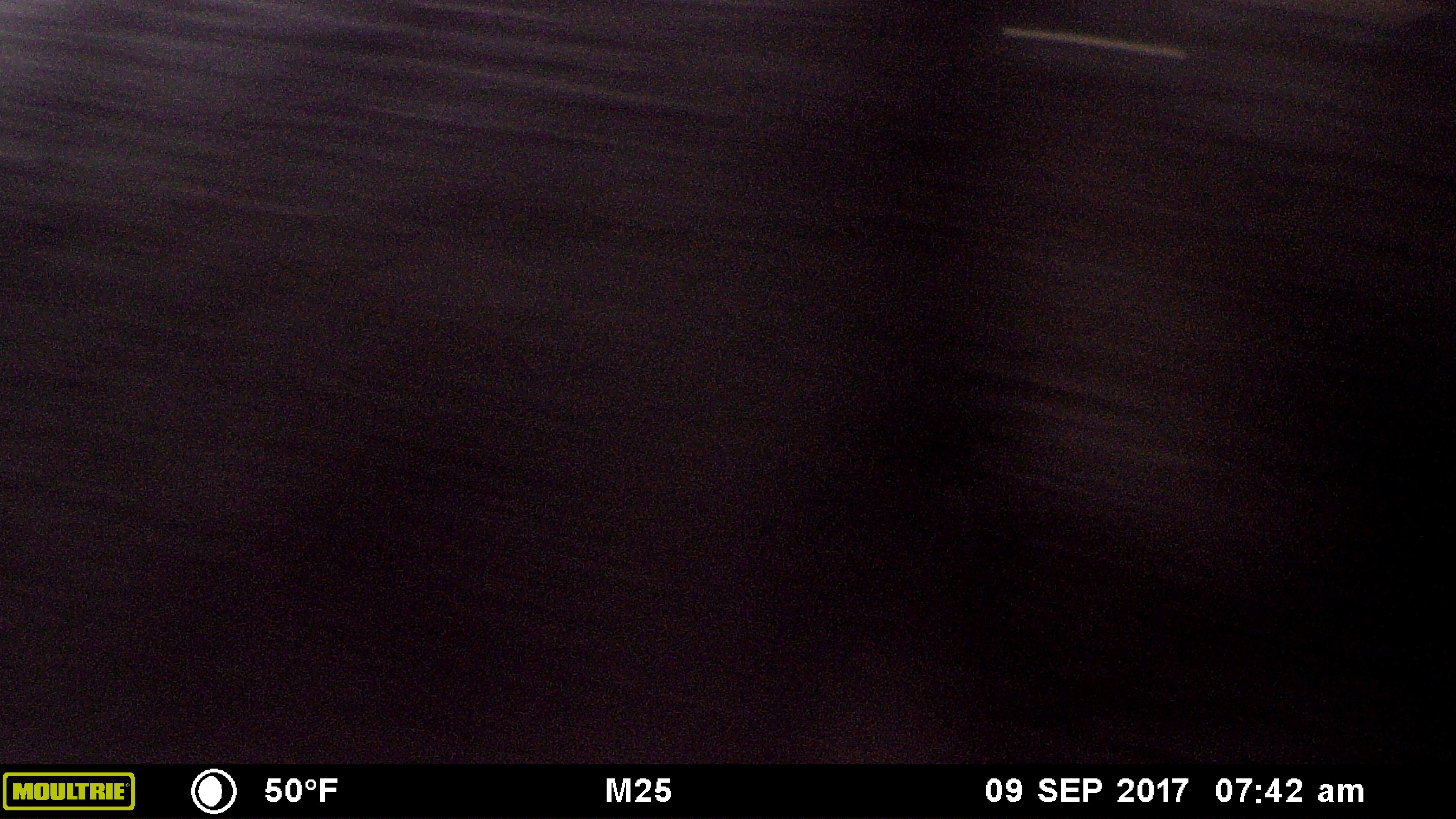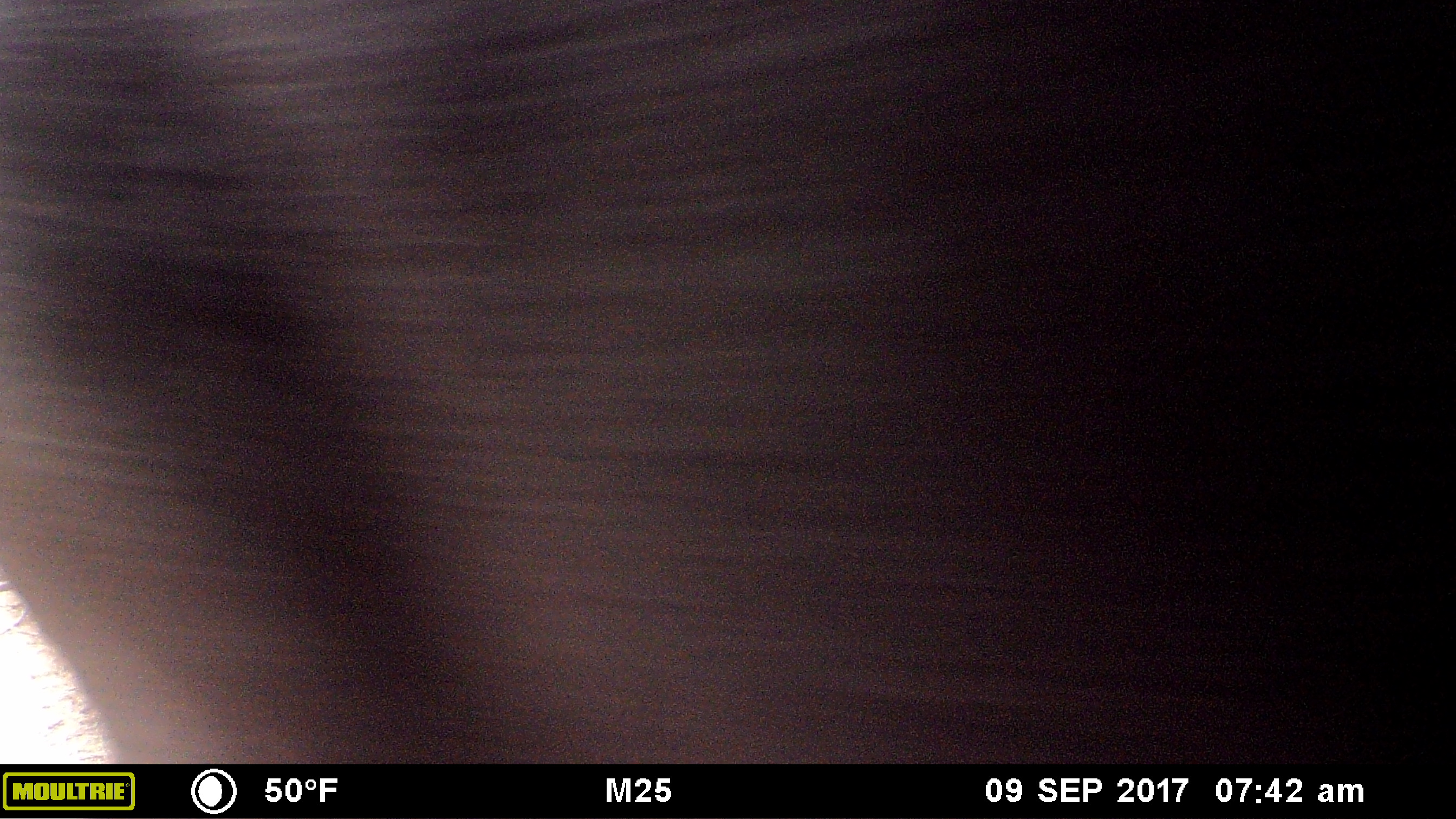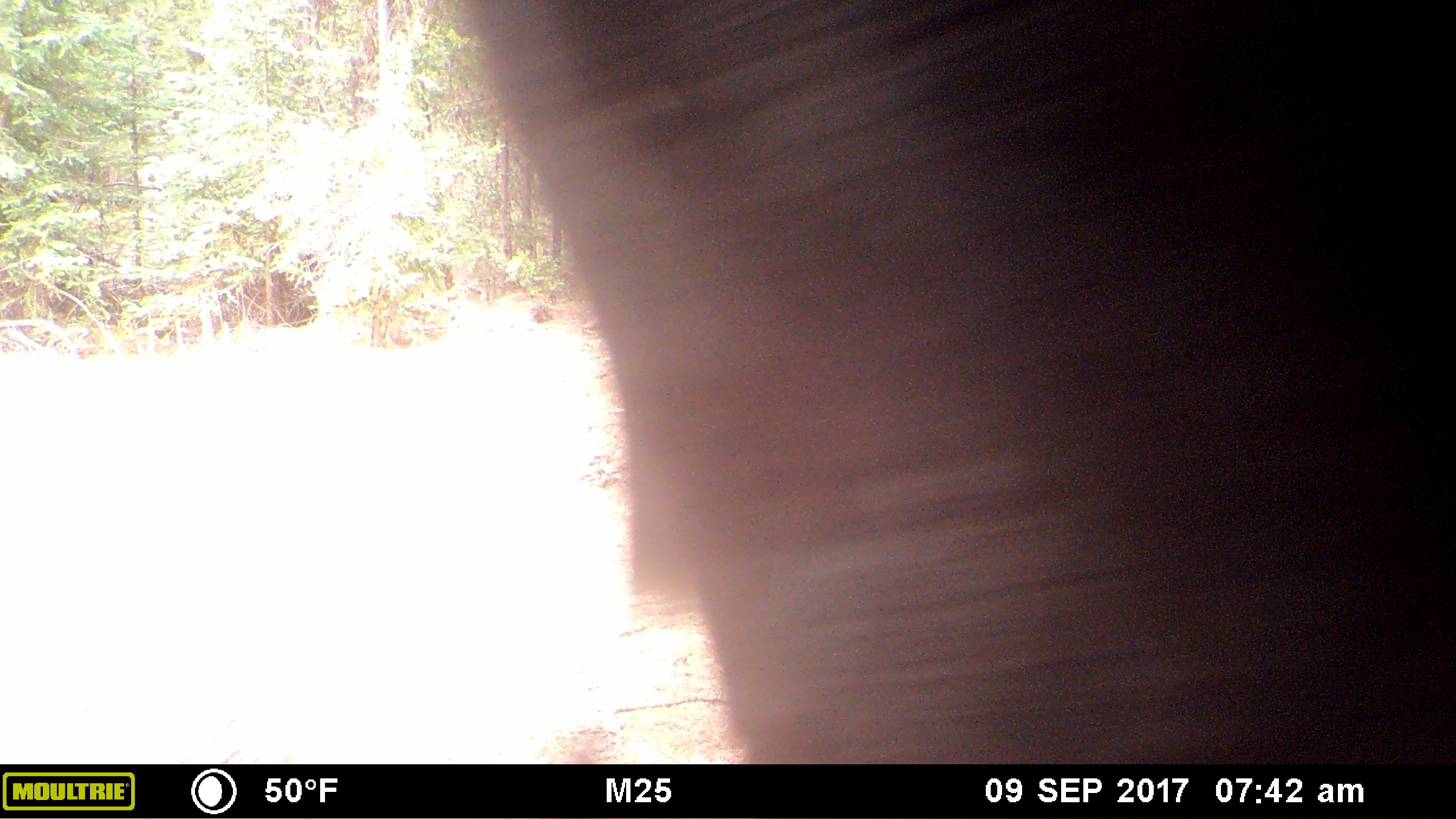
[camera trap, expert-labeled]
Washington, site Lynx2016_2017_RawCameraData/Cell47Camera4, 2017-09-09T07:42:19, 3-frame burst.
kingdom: Animalia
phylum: Chordata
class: Mammalia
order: Artiodactyla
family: Bovidae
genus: Bos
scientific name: Bos taurus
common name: domestic cattle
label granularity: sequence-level